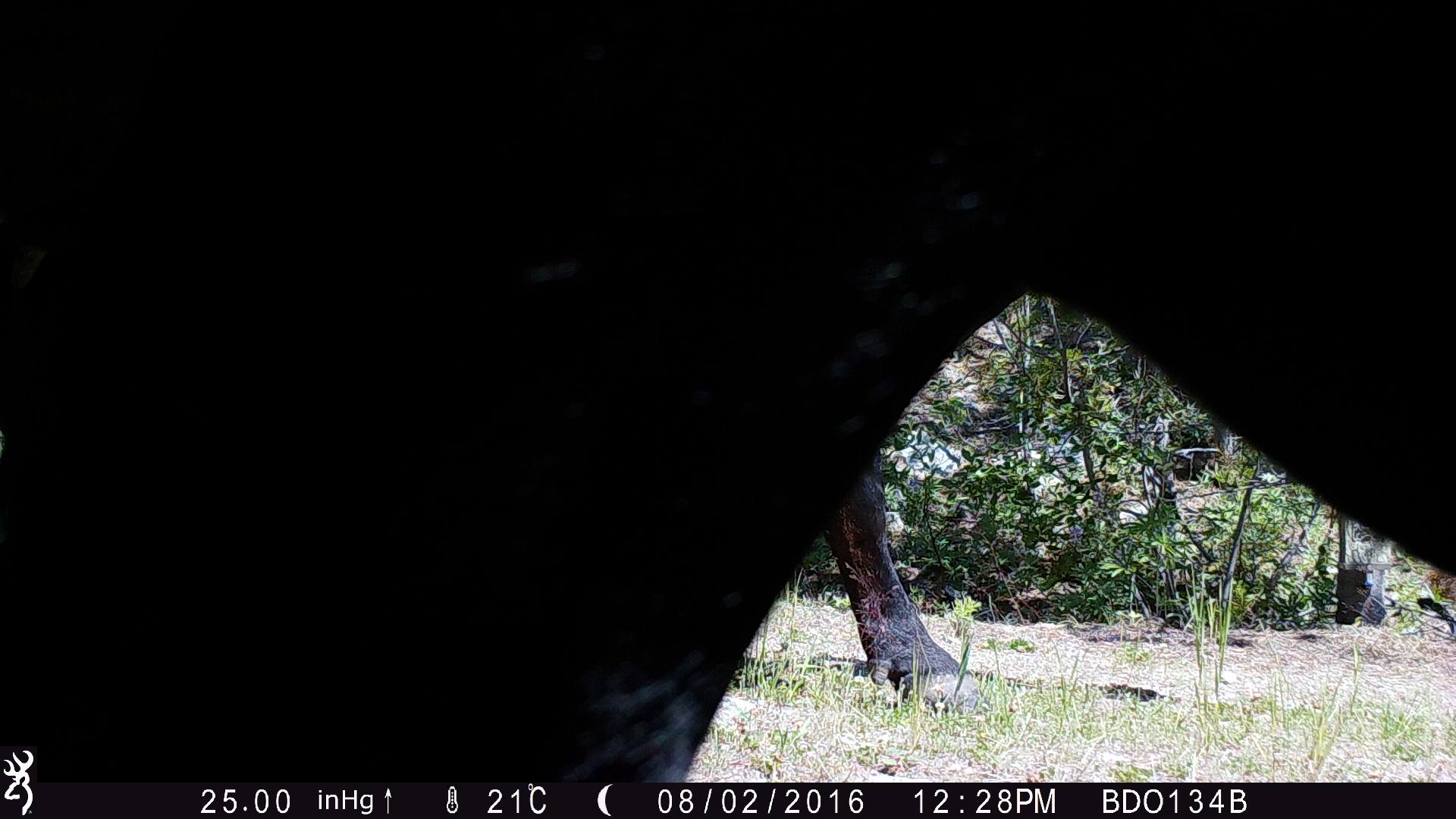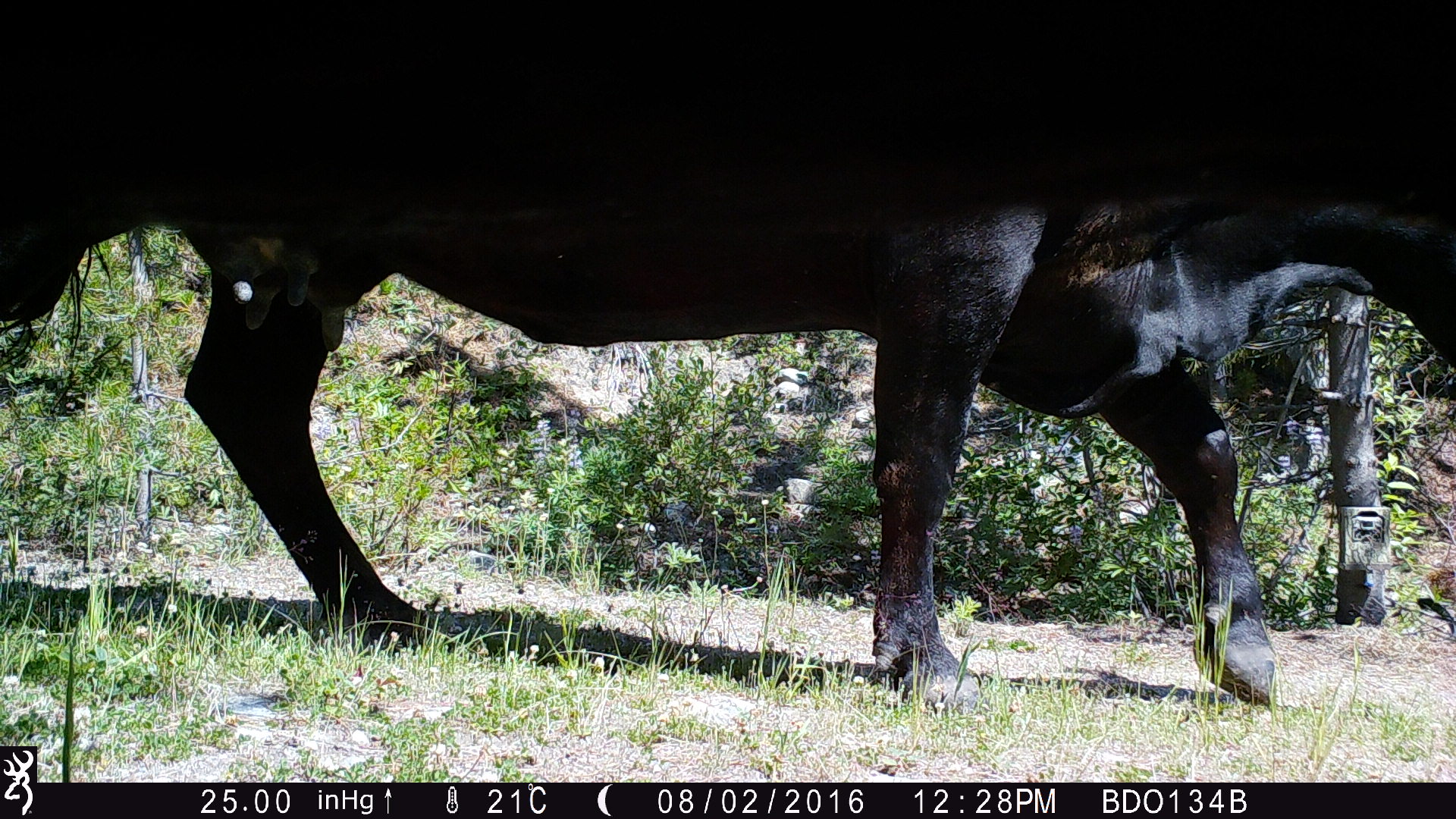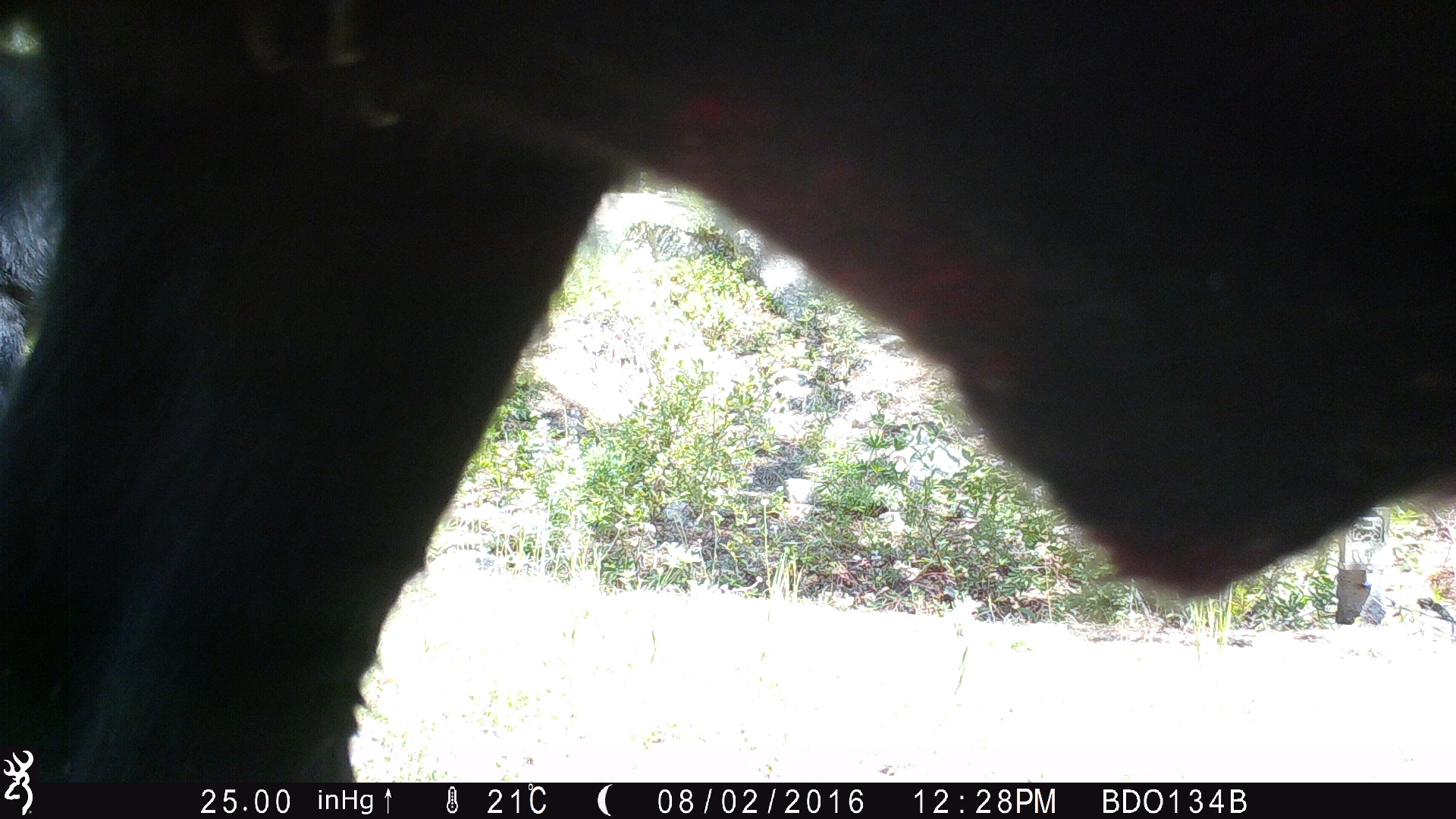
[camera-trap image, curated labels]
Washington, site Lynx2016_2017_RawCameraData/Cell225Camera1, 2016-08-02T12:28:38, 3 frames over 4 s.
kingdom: Animalia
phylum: Chordata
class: Mammalia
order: Artiodactyla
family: Bovidae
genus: Bos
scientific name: Bos taurus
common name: domestic cattle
Domestic cattle (Bos taurus). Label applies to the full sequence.